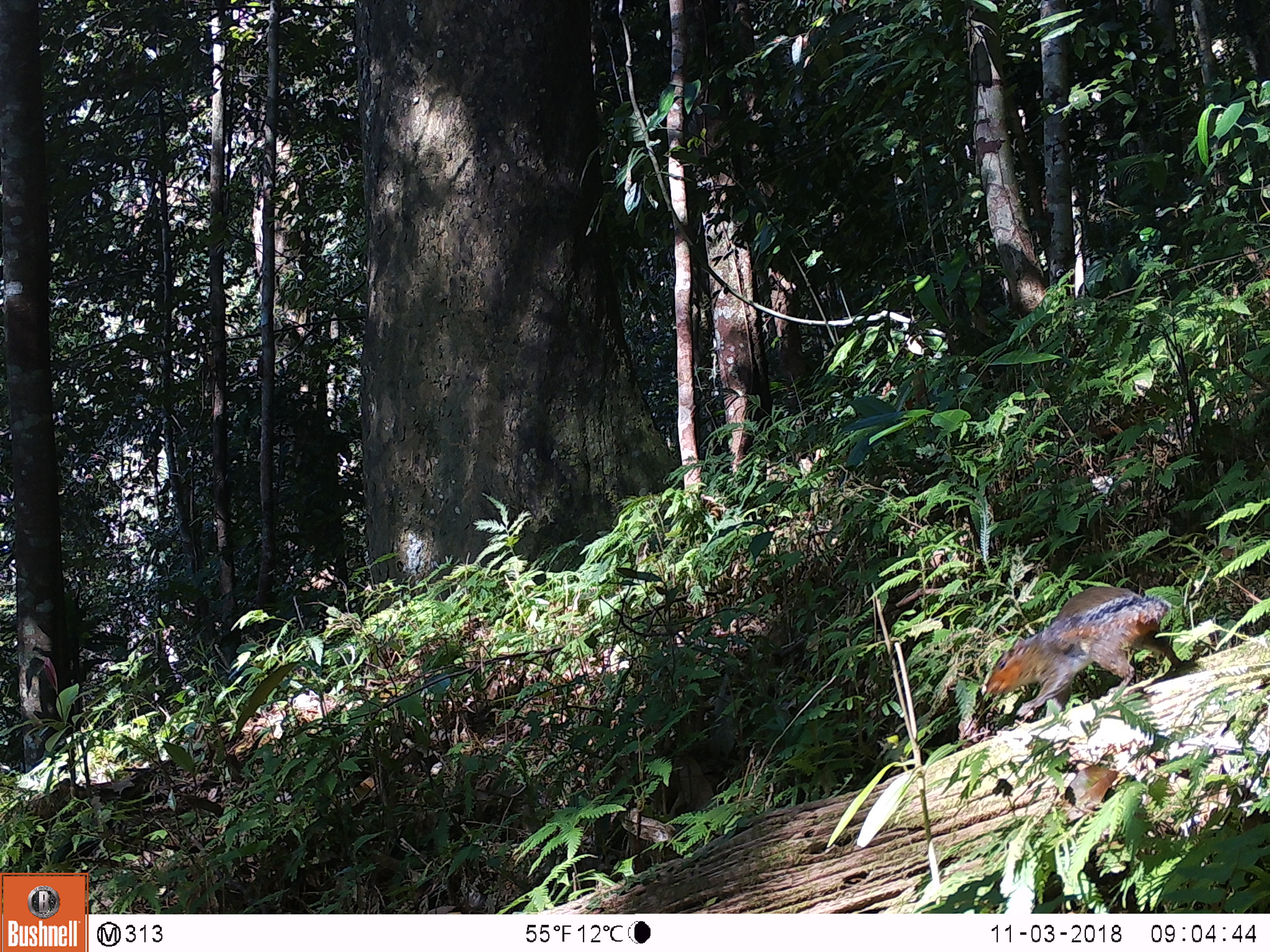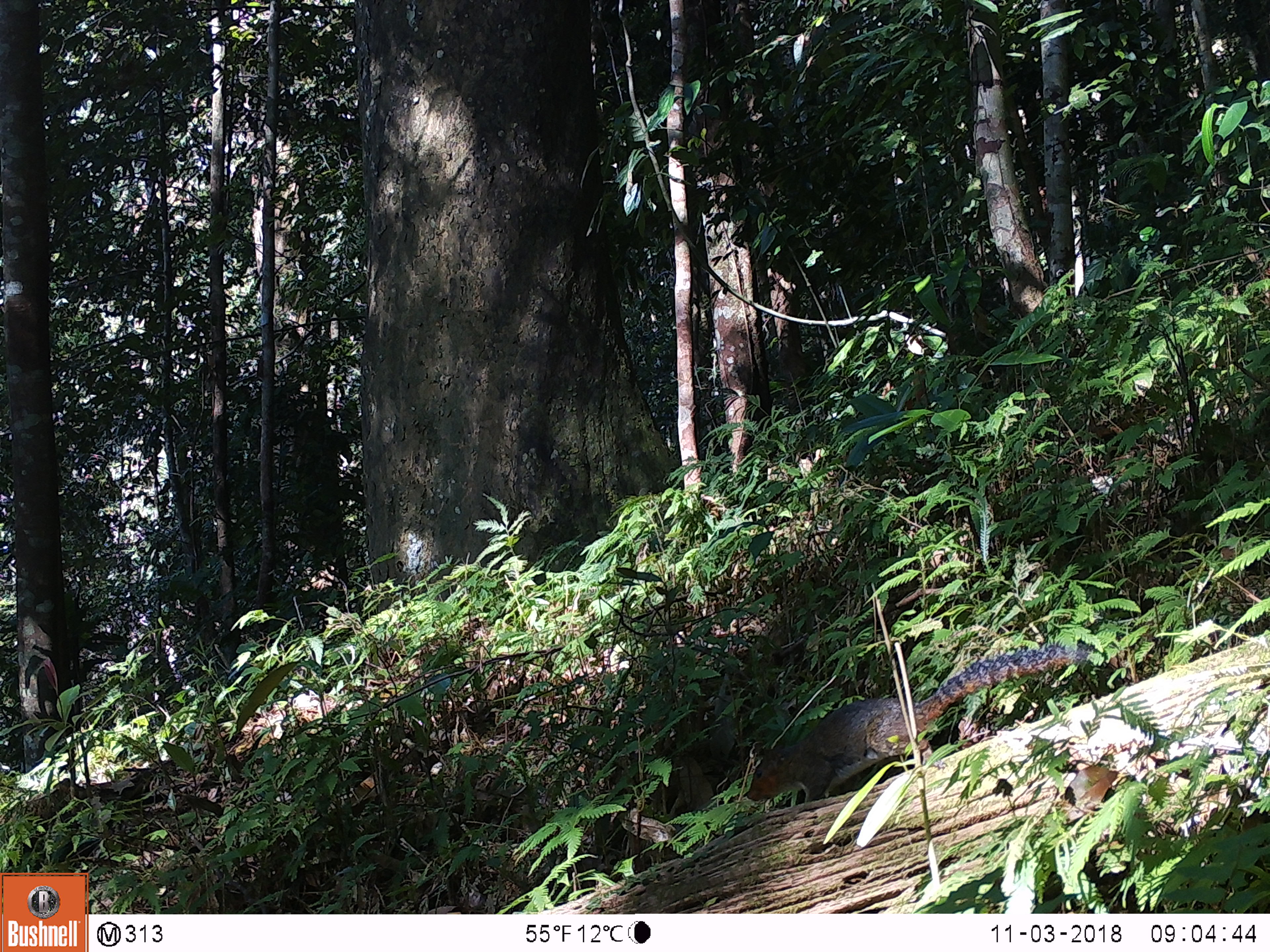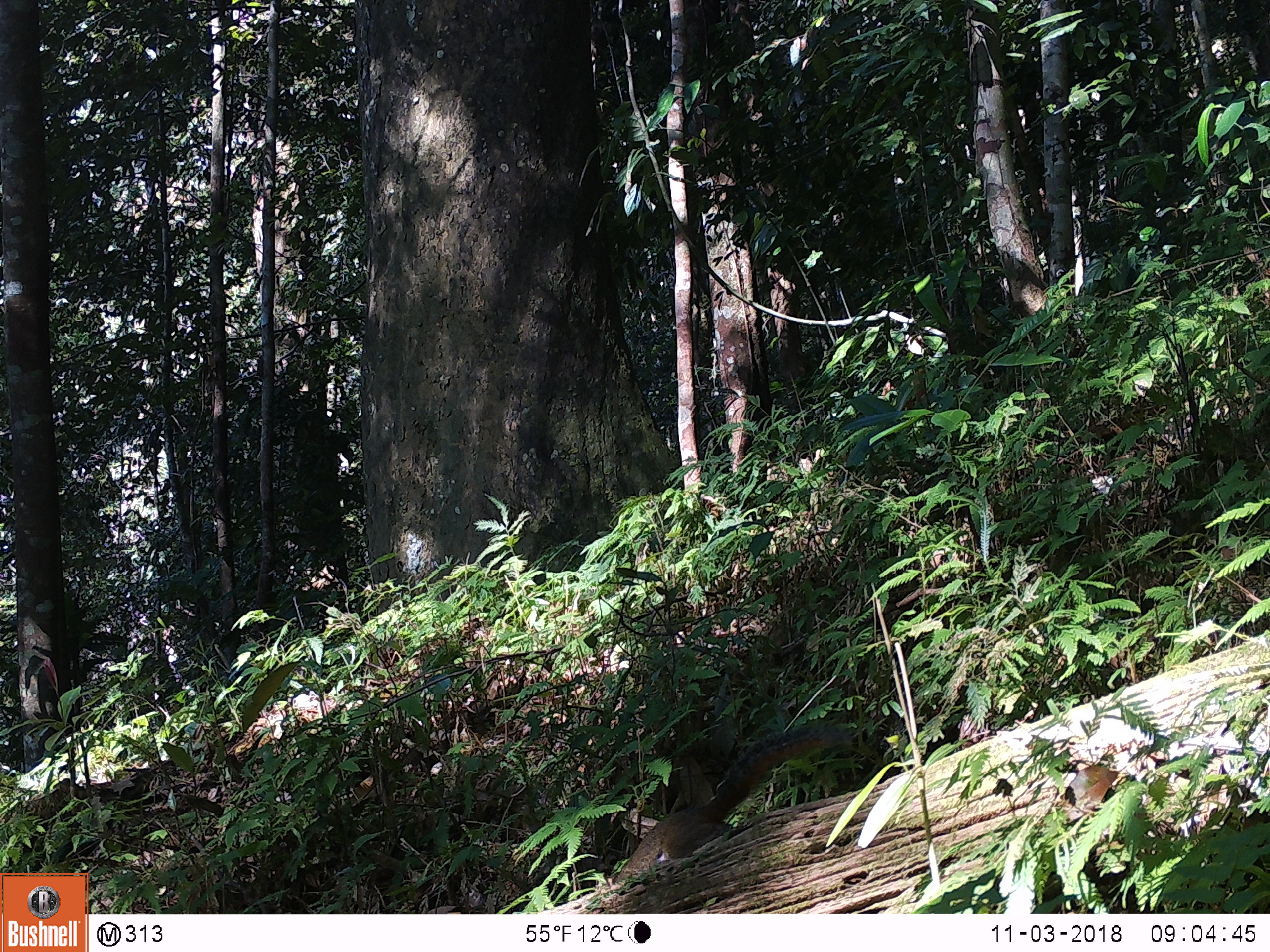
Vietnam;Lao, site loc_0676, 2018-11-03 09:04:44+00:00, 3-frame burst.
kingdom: Animalia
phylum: Chordata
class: Mammalia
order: Rodentia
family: Sciuridae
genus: Dremomys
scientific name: Dremomys rufigenis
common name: red-cheeked squirrel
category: red cheeked squirrel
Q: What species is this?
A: Red cheeked squirrel (red-cheeked squirrel) (Dremomys rufigenis).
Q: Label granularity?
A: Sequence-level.